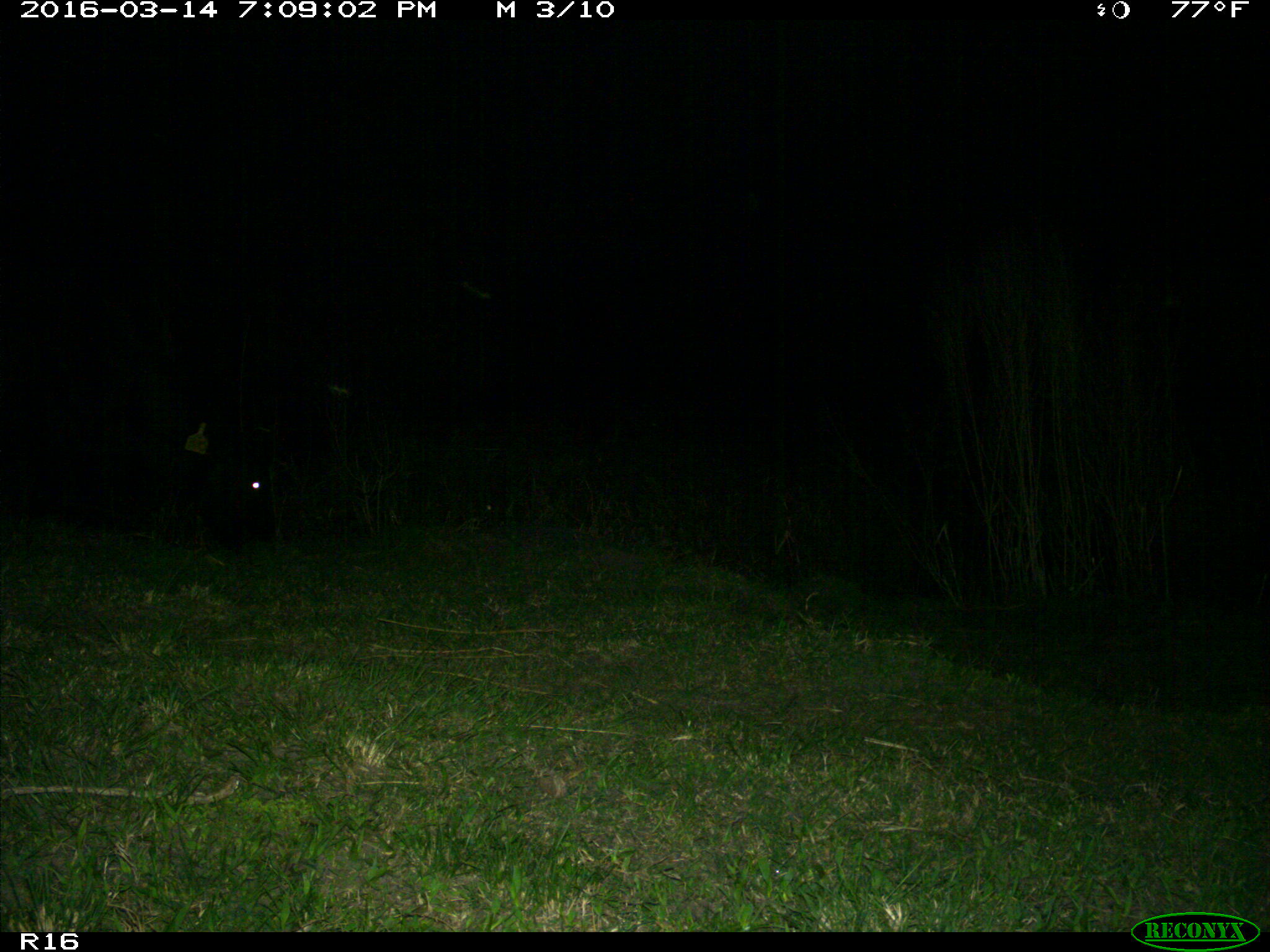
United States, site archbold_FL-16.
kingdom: Animalia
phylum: Chordata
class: Mammalia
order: Artiodactyla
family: Bovidae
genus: Bos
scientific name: Bos taurus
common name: domestic cow